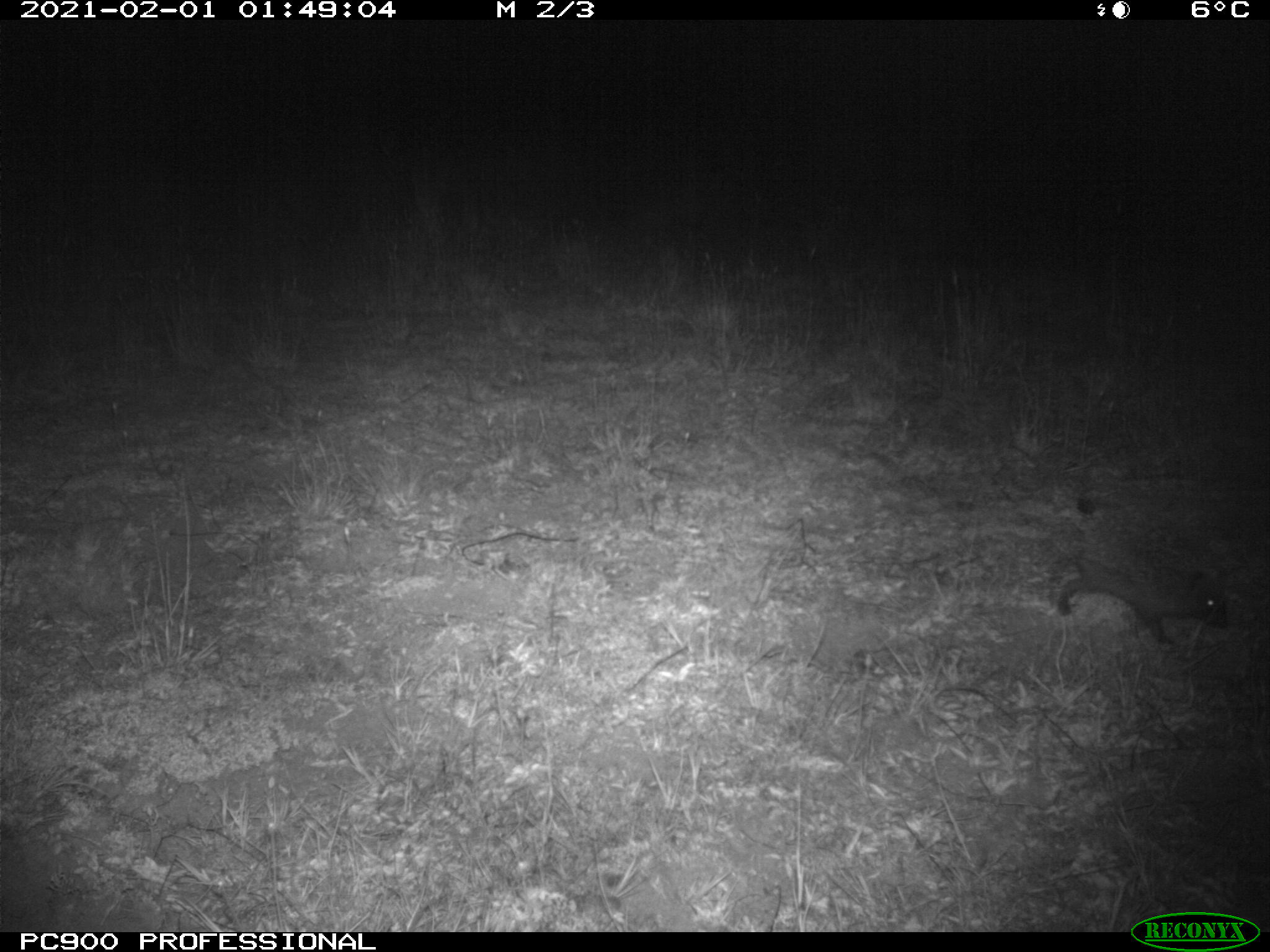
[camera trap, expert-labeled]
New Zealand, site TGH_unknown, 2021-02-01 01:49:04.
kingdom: Animalia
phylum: Chordata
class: Mammalia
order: Eulipotyphla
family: Erinaceidae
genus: Erinaceus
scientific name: Erinaceus europaeus europaeus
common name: european hedgehog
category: hedgehog